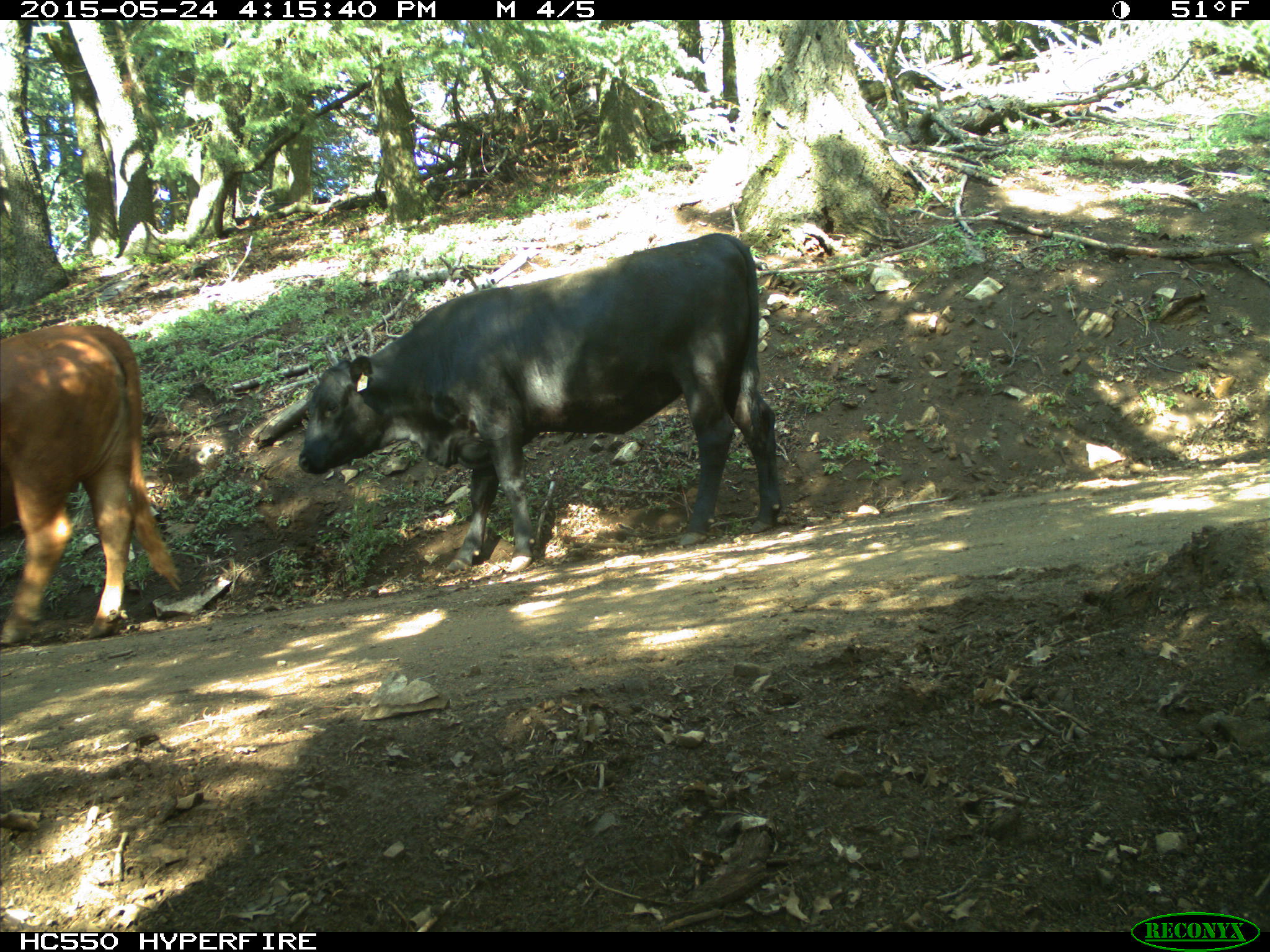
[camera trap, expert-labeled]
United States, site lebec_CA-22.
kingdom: Animalia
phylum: Chordata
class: Mammalia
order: Artiodactyla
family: Bovidae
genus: Bos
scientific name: Bos taurus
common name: domestic cow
Bos taurus (domestic cow).